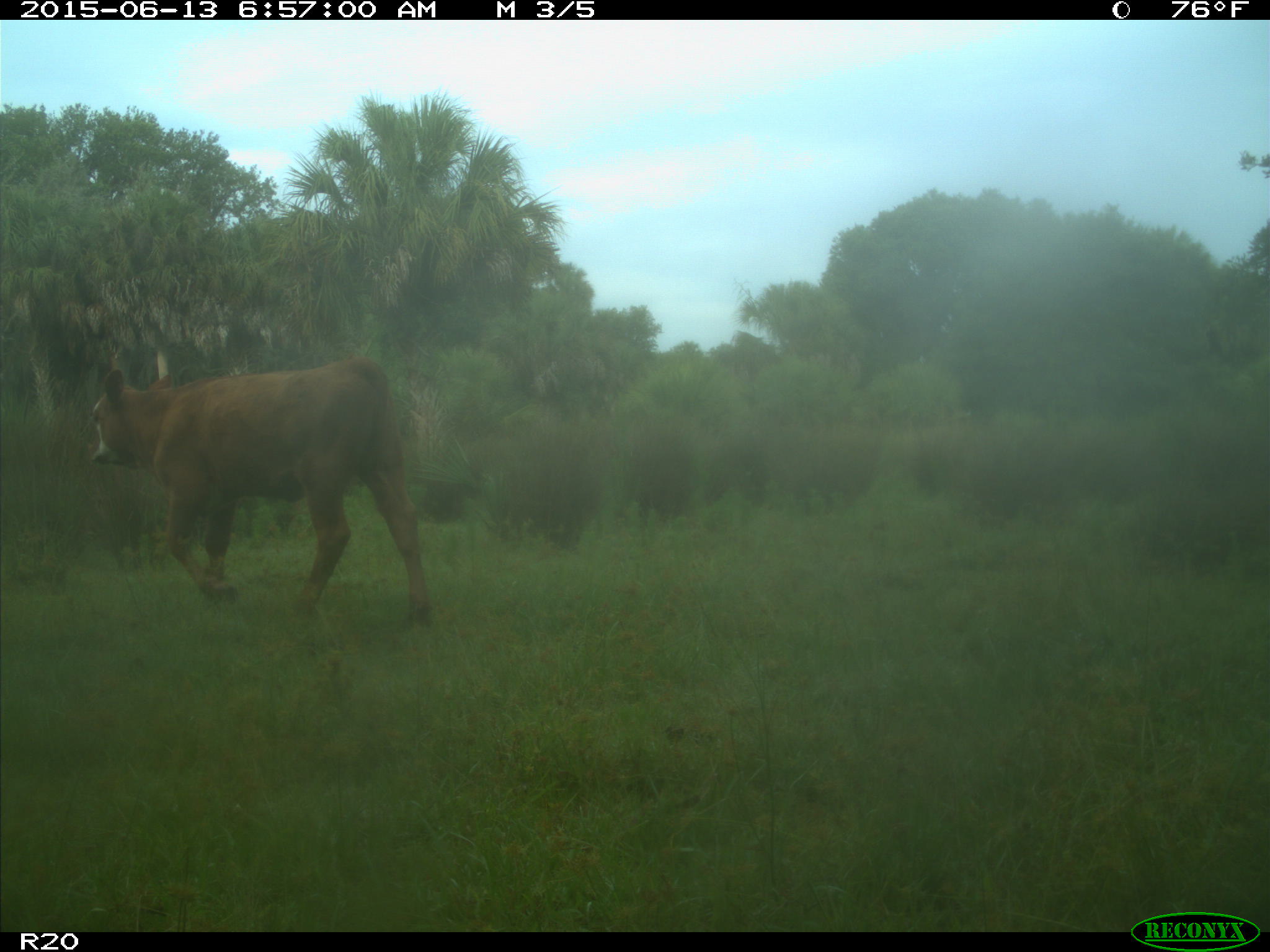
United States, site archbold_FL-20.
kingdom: Animalia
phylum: Chordata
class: Mammalia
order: Artiodactyla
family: Bovidae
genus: Bos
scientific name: Bos taurus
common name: domestic cow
Bos taurus (domestic cow).